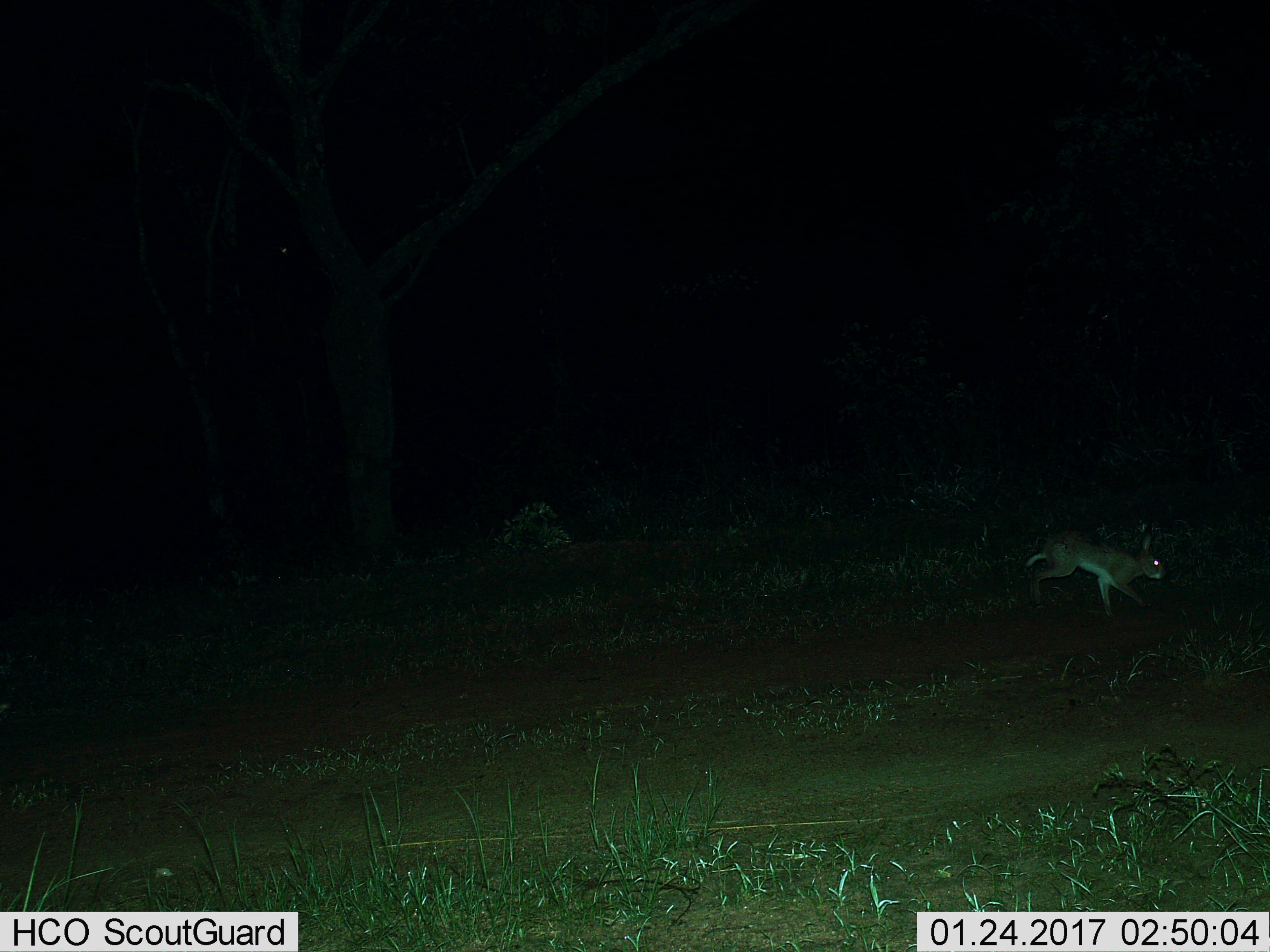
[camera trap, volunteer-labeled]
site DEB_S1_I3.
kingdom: Animalia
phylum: Chordata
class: Mammalia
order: Lagomorpha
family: Leporidae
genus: Lepus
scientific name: Lepus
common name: hare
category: hareunknown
Hareunknown (hare) (Lepus), count 1. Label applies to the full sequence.